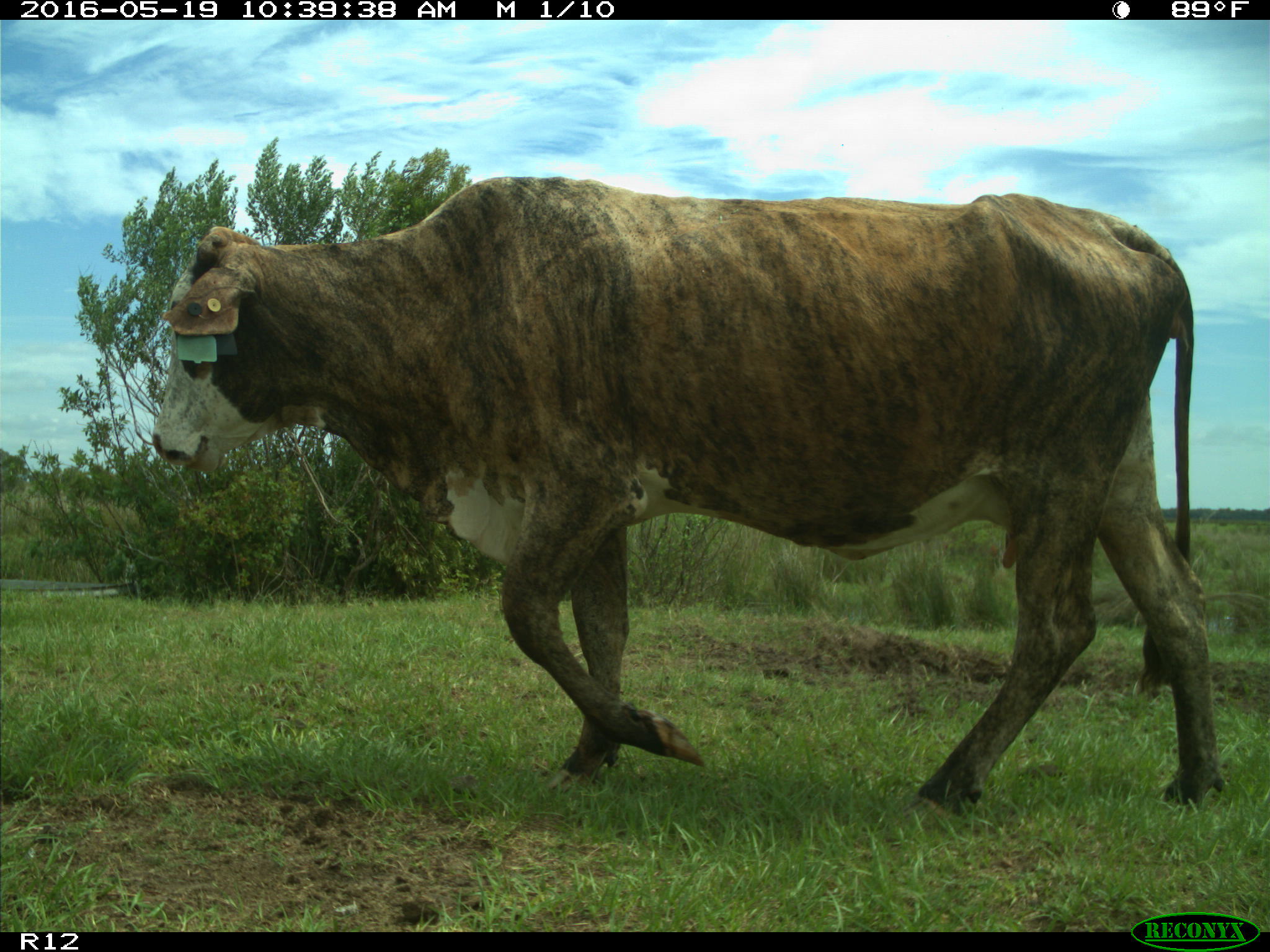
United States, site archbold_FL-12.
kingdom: Animalia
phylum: Chordata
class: Mammalia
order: Artiodactyla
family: Bovidae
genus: Bos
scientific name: Bos taurus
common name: domestic cow